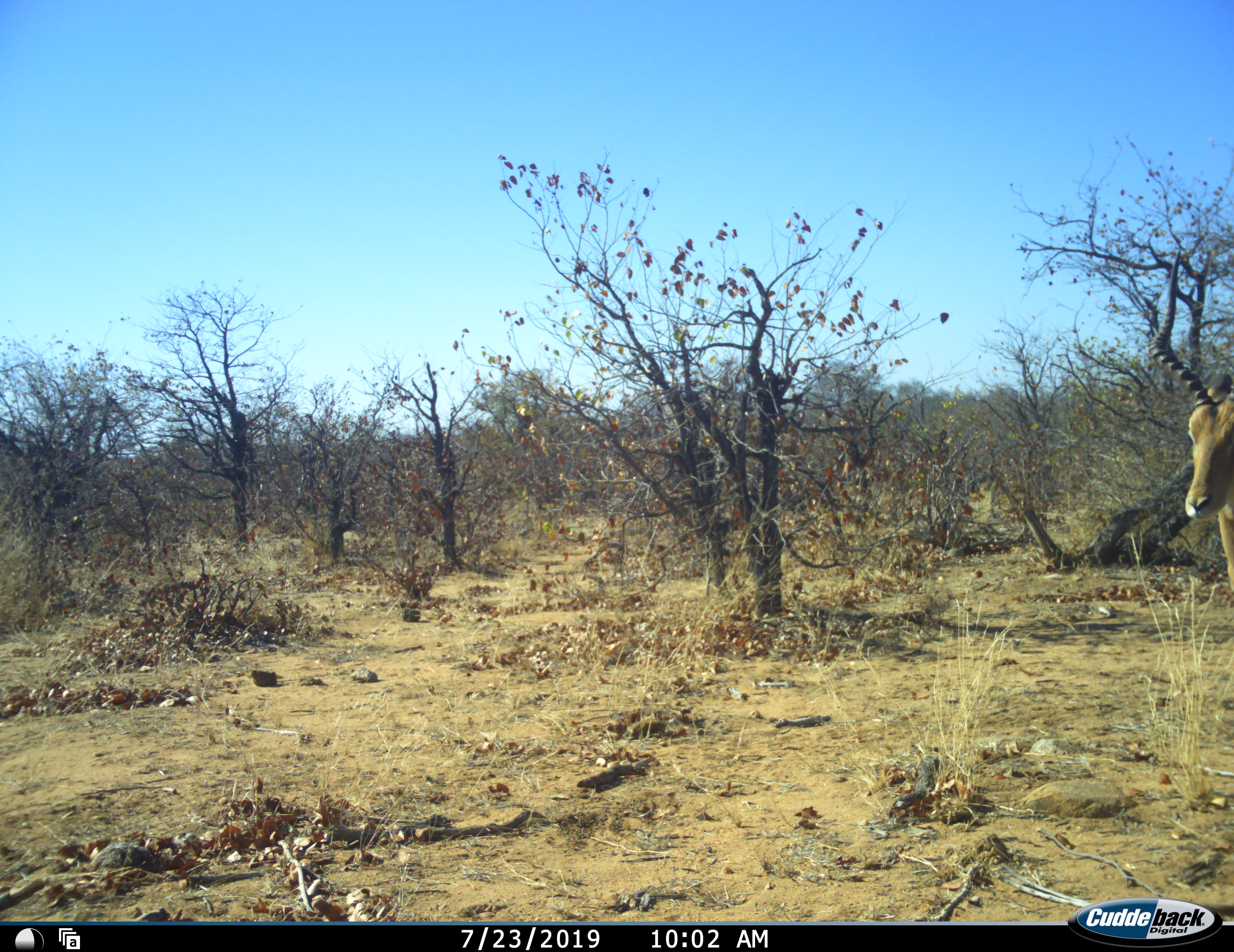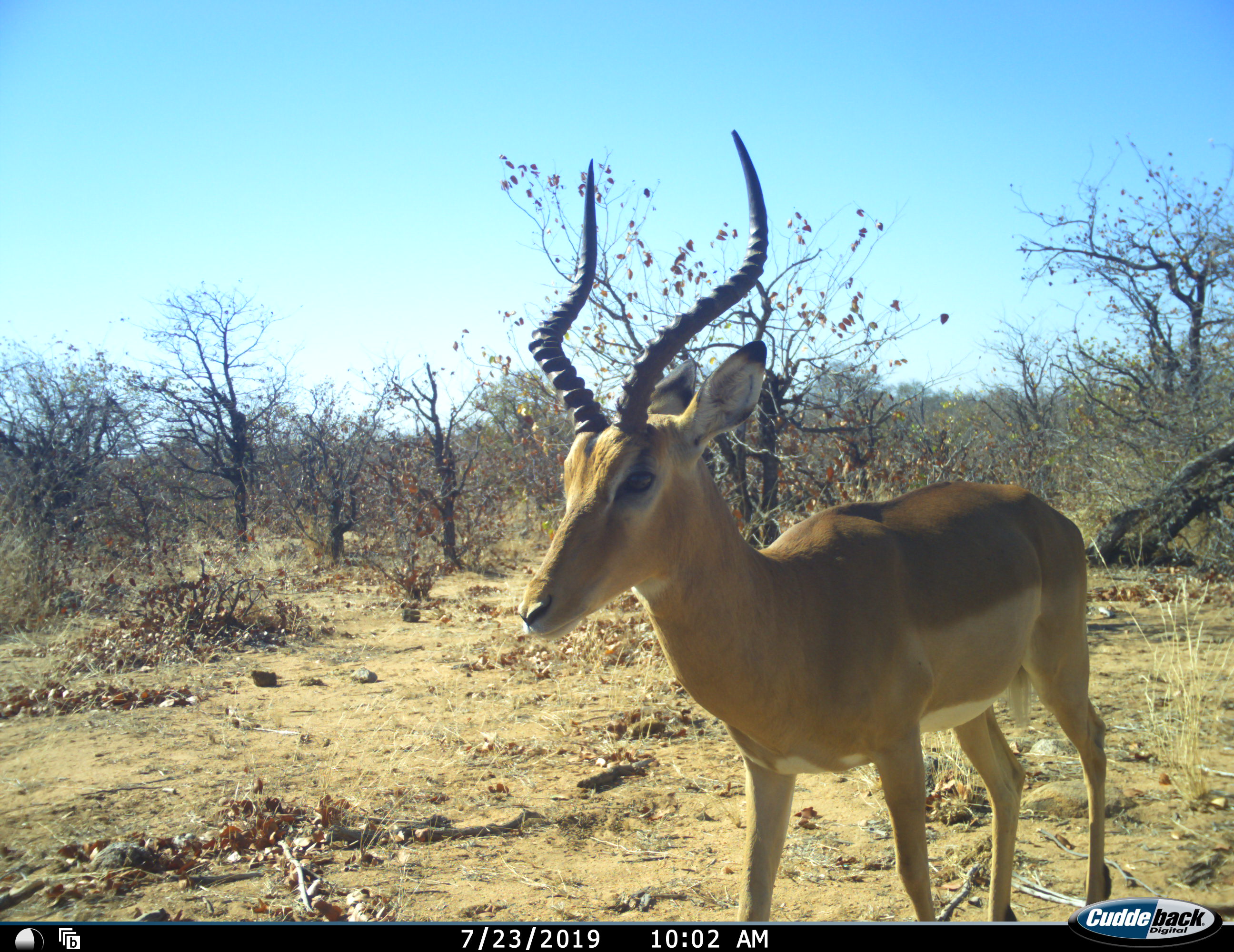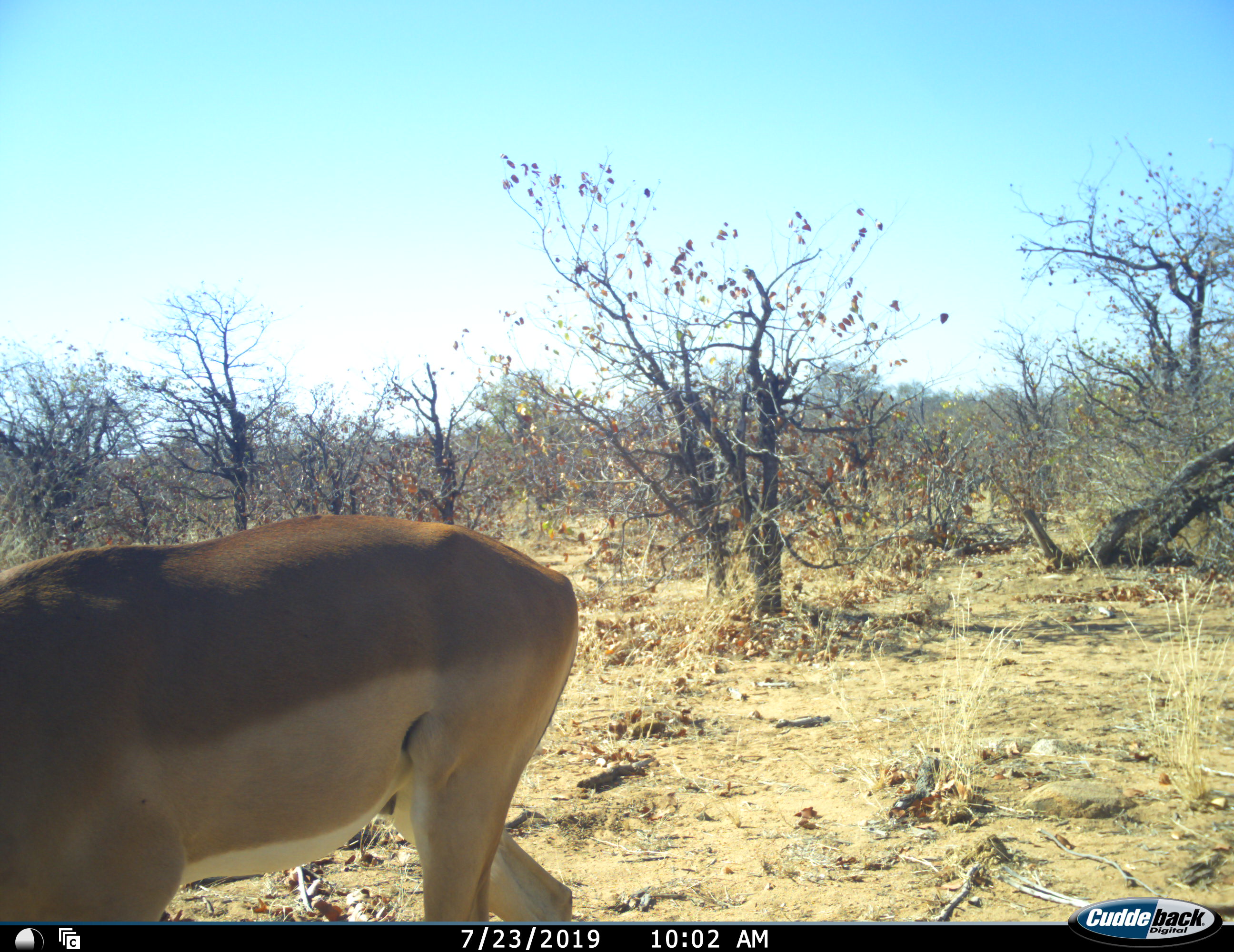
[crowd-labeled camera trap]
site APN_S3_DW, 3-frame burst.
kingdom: Animalia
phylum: Chordata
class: Mammalia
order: Artiodactyla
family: Bovidae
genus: Aepyceros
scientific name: Aepyceros melampus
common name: impala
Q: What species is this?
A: Impala (Aepyceros melampus).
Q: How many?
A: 1.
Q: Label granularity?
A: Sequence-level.